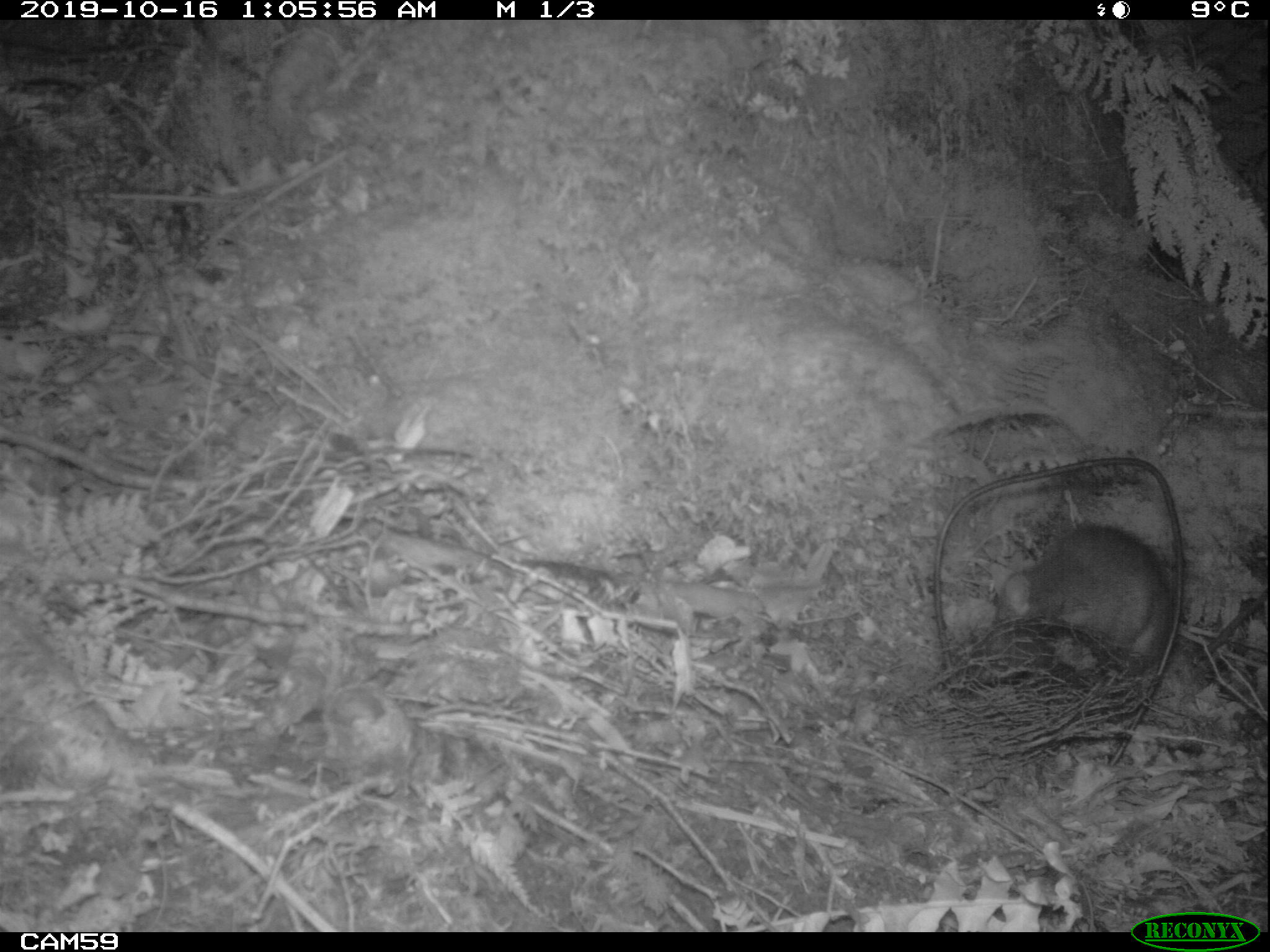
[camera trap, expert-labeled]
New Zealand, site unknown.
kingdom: Animalia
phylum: Chordata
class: Mammalia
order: Rodentia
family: Muridae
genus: Rattus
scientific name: Rattus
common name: rat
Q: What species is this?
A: Rat (Rattus).